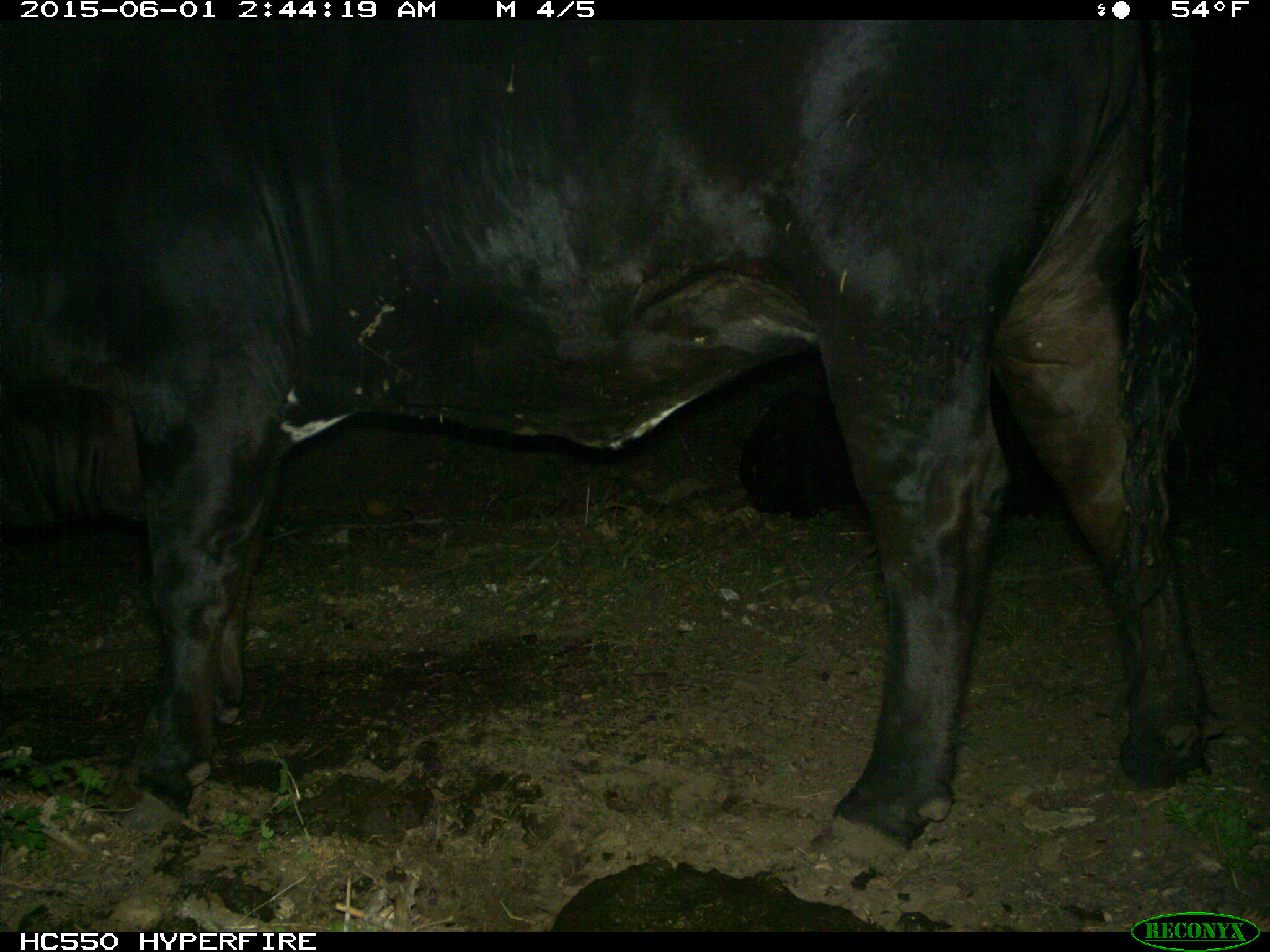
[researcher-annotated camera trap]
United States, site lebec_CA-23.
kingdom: Animalia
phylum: Chordata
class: Mammalia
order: Artiodactyla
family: Bovidae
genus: Bos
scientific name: Bos taurus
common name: domestic cow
Bos taurus (domestic cow).